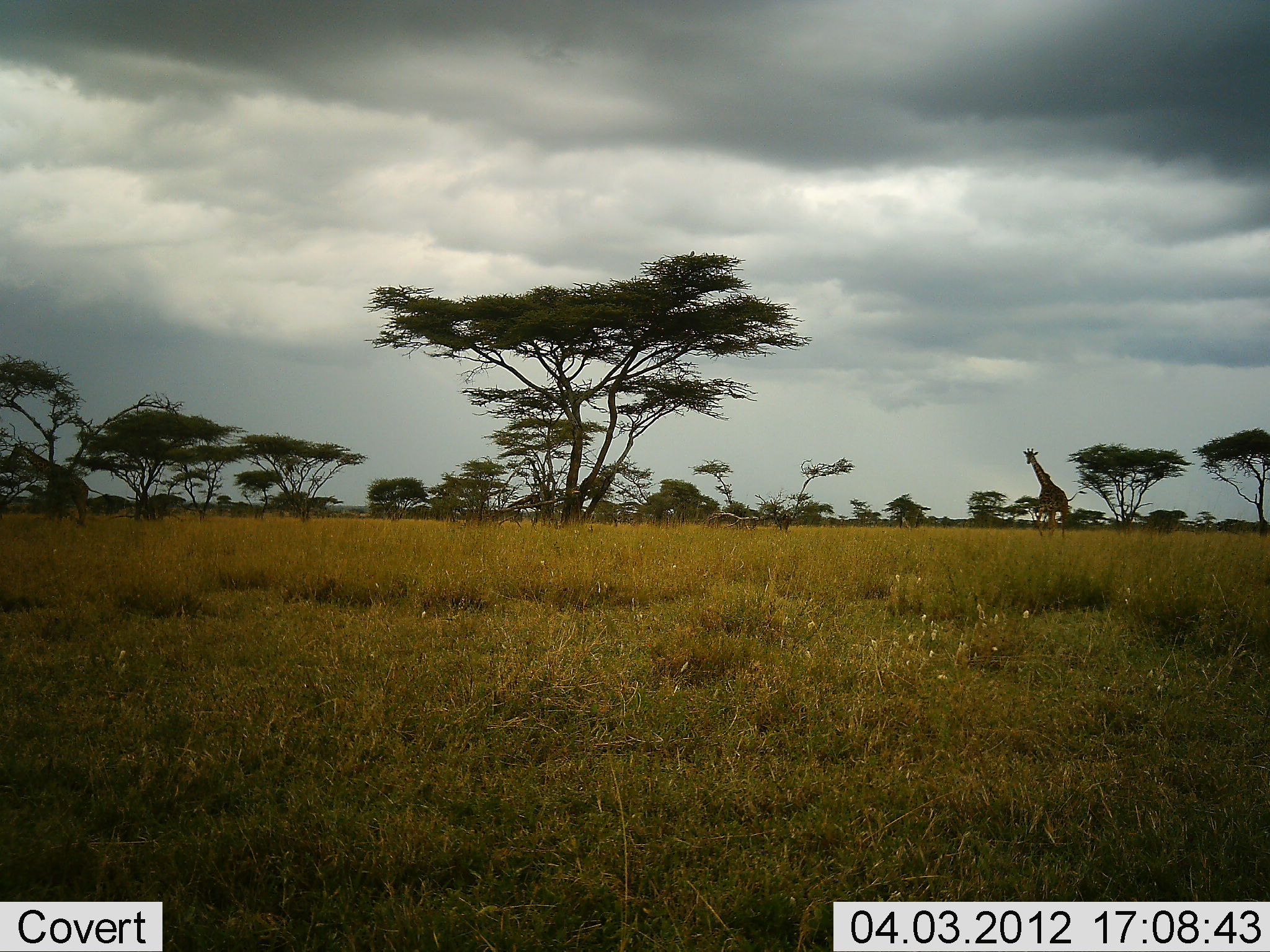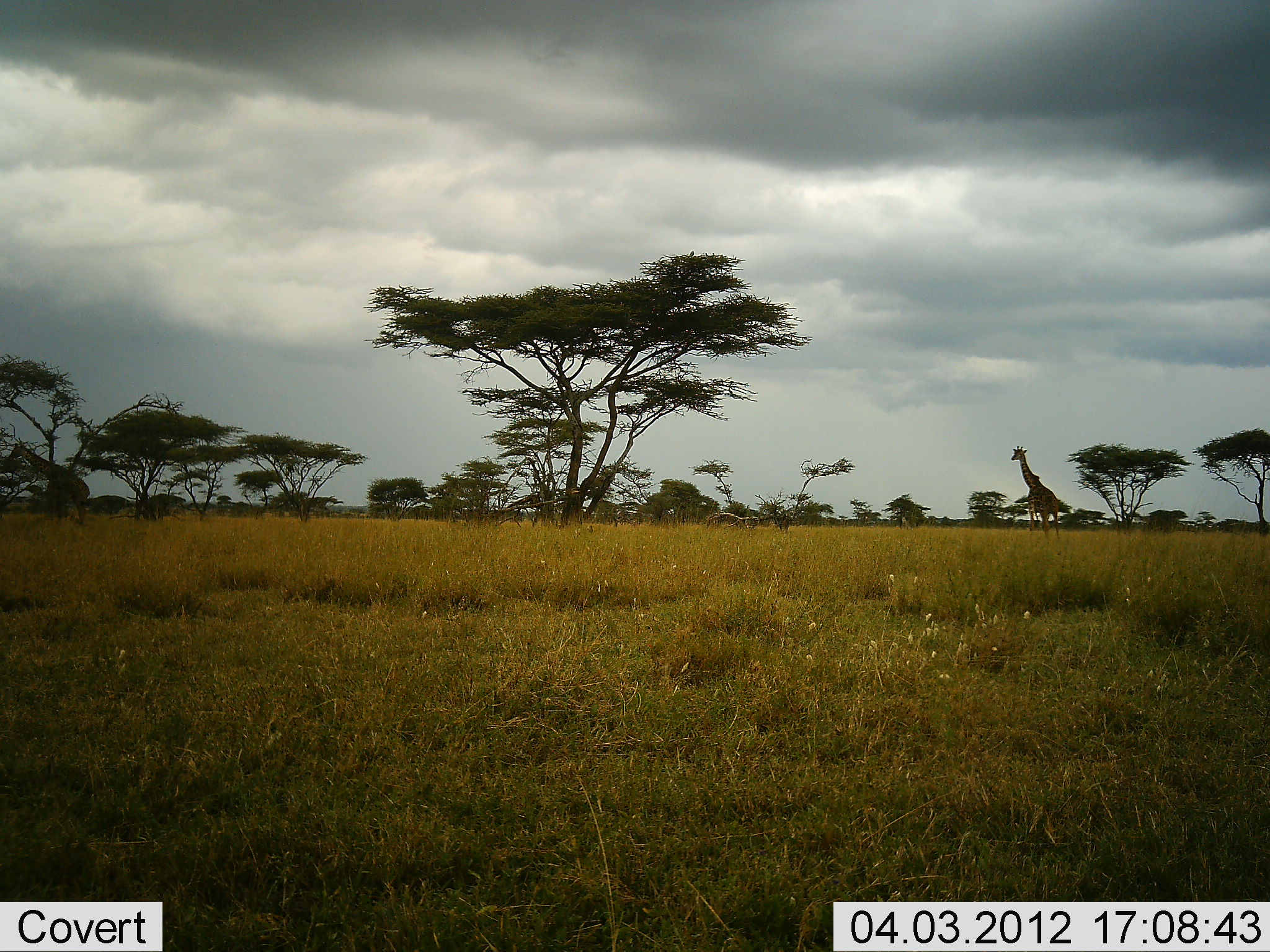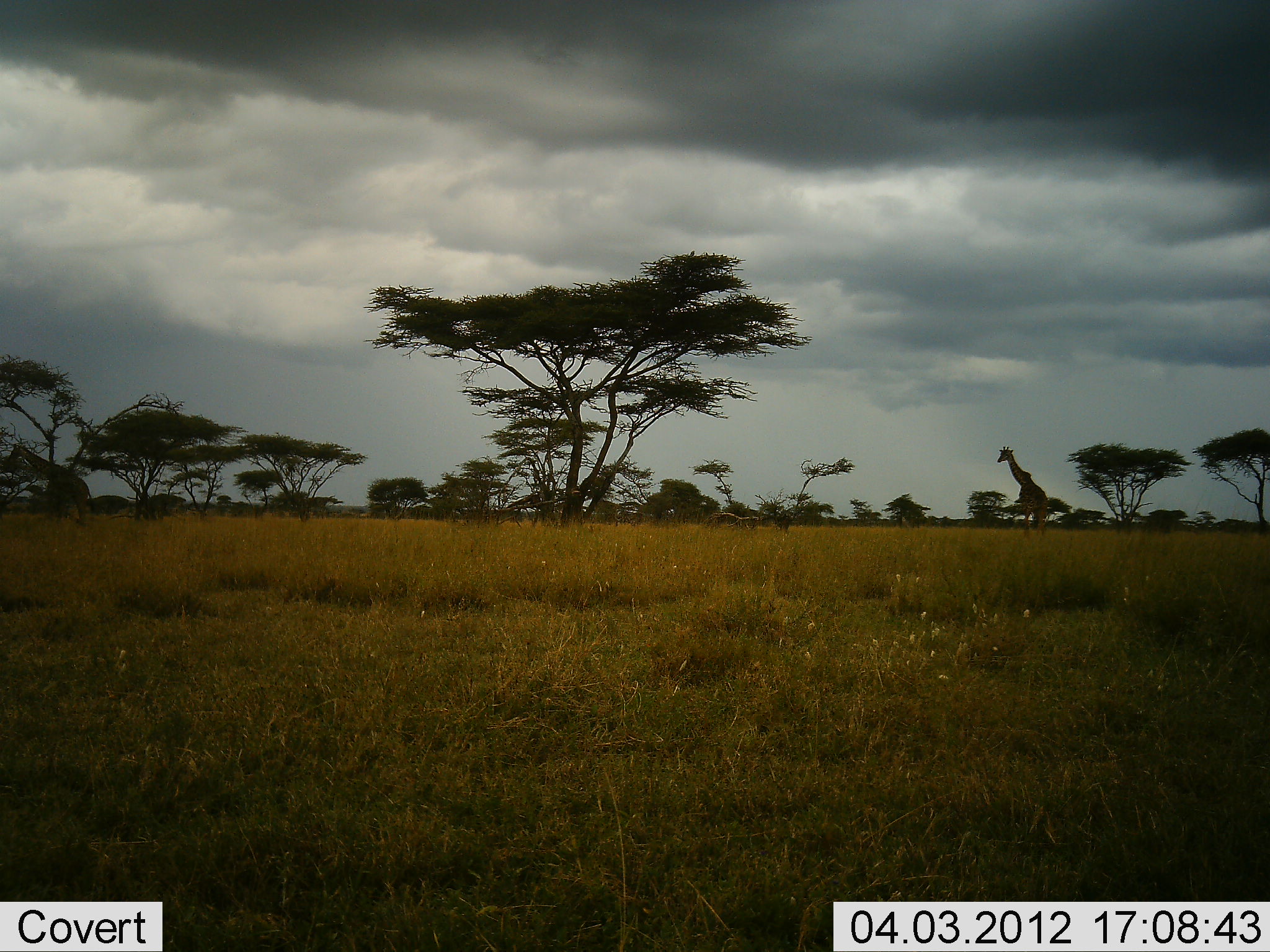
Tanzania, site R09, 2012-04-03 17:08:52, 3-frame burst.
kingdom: Animalia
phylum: Chordata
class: Mammalia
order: Artiodactyla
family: Giraffidae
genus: Giraffa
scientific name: Giraffa camelopardalis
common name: giraffe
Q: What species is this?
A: Giraffe (Giraffa camelopardalis).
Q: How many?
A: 1.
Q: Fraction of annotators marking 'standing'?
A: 18%.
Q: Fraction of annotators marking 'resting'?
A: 0%.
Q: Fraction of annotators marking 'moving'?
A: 94%.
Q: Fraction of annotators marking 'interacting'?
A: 0%.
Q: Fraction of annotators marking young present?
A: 0%.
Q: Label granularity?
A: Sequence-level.